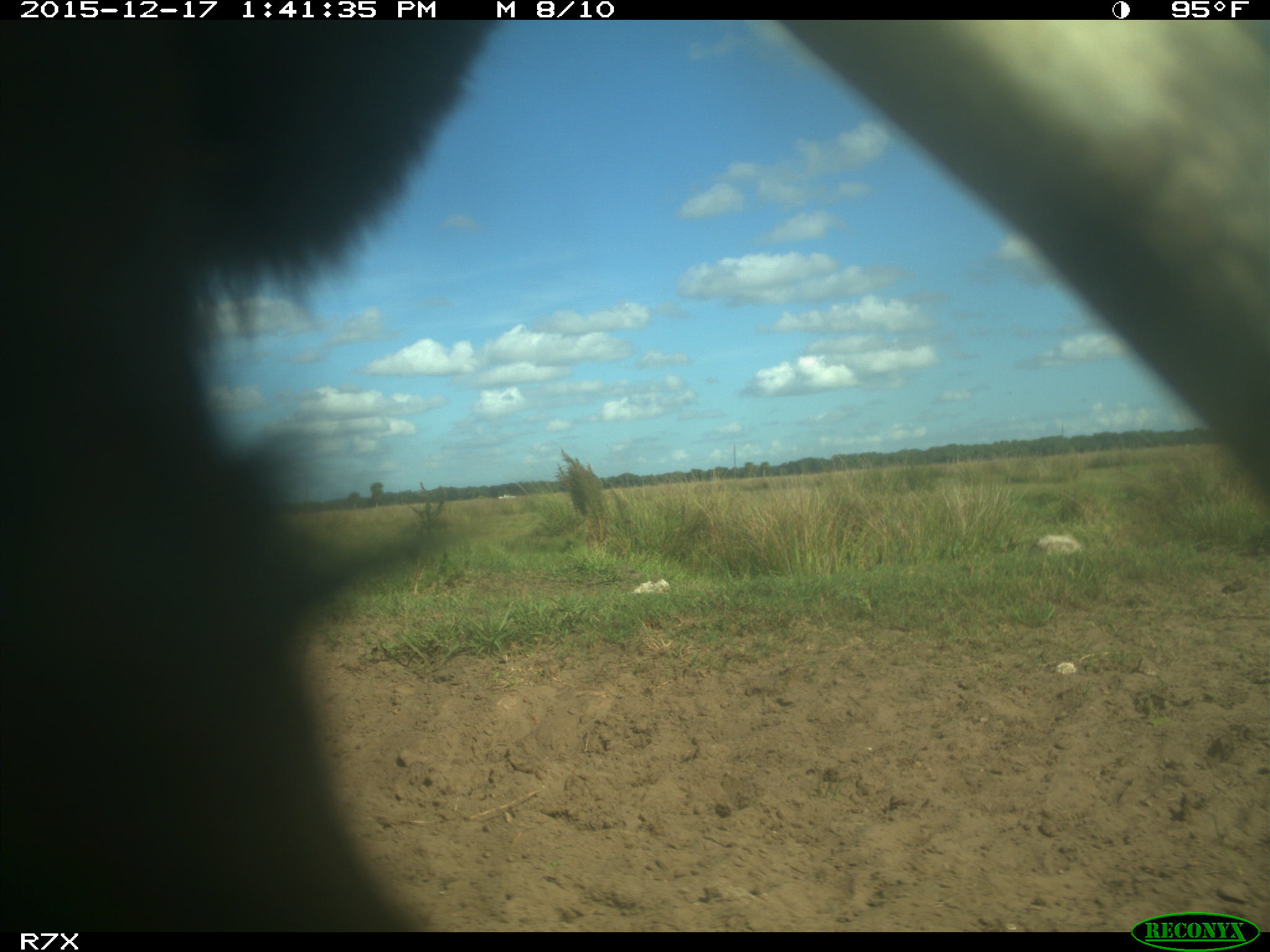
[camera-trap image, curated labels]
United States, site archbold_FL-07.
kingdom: Animalia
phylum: Chordata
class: Mammalia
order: Artiodactyla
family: Bovidae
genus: Bos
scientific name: Bos taurus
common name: domestic cow